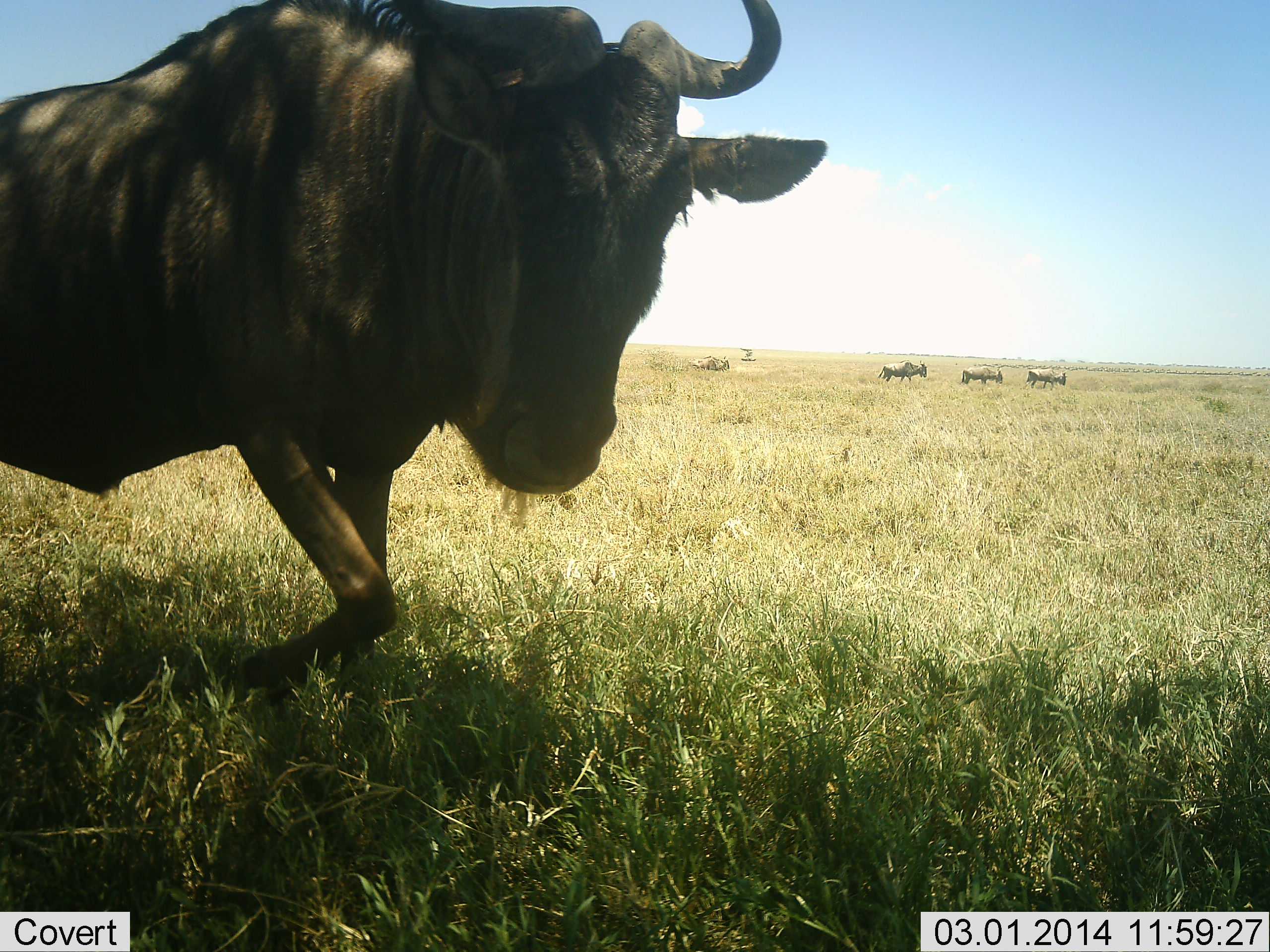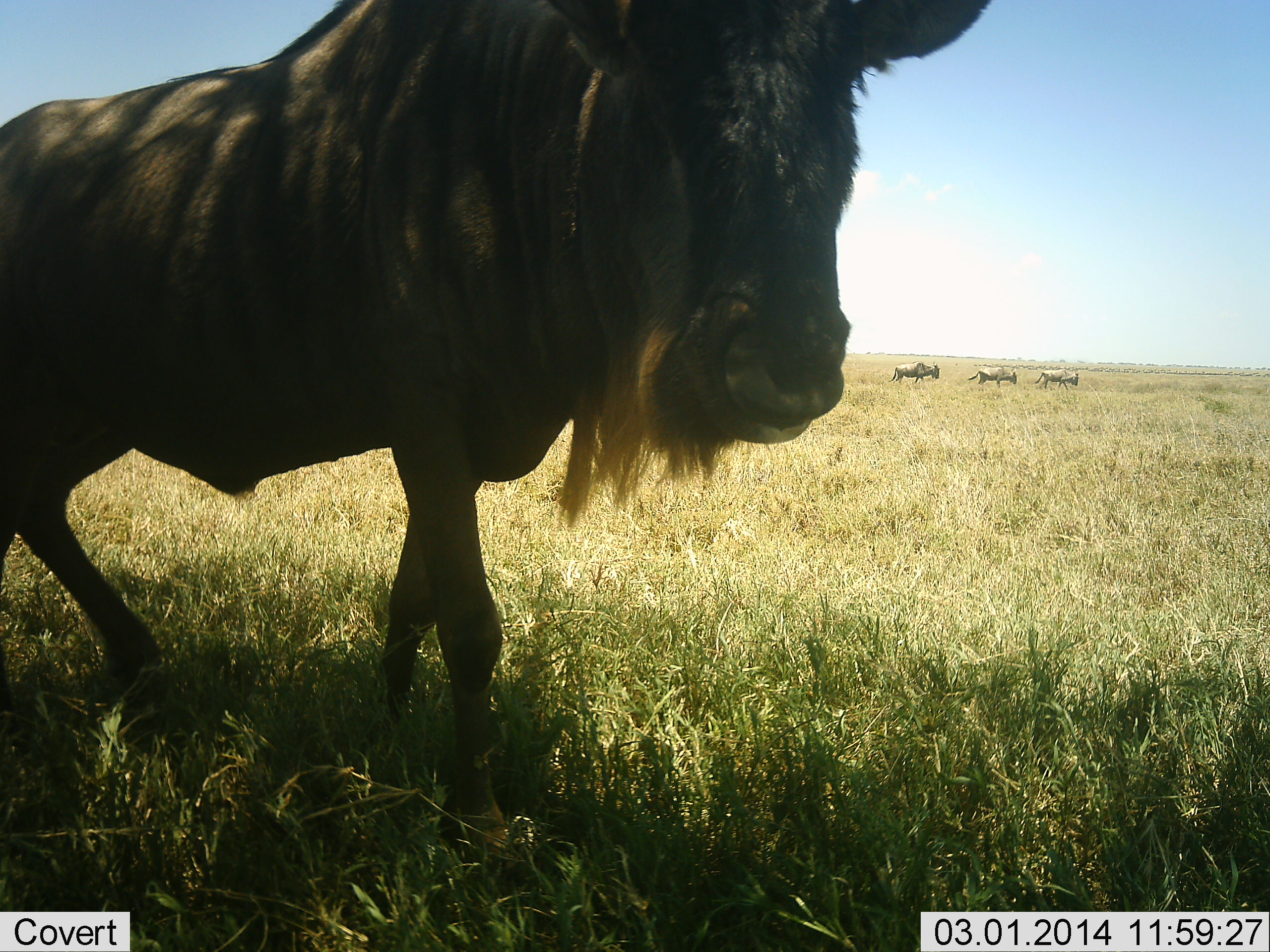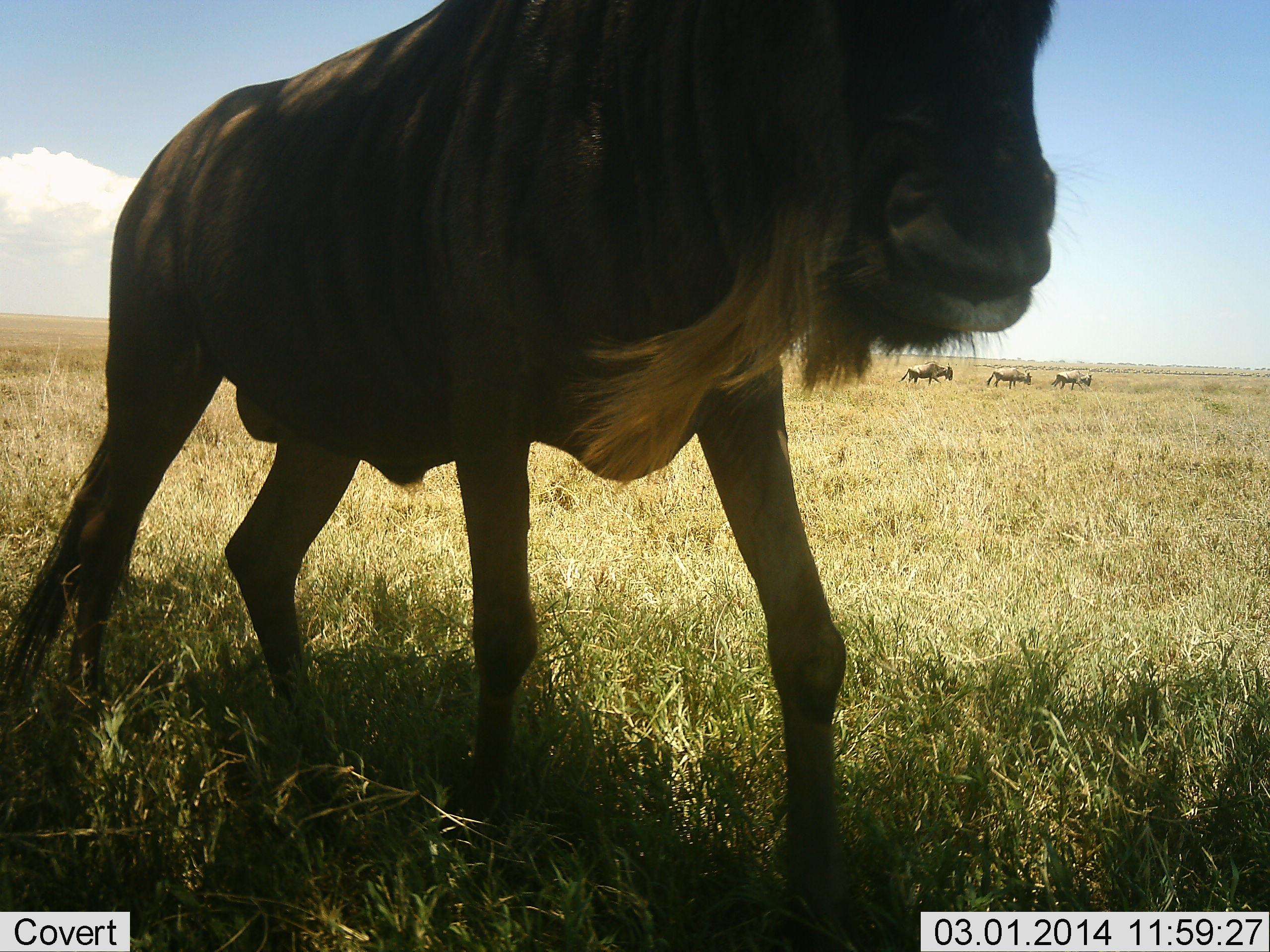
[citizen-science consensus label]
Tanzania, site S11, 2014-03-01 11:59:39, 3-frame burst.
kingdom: Animalia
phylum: Chordata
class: Mammalia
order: Artiodactyla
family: Bovidae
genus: Connochaetes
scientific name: Connochaetes taurinus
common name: blue wildebeest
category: wildebeest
Wildebeest (blue wildebeest) (Connochaetes taurinus), count 1. Behavior (volunteer vote fractions): standing 30%, resting 0%, moving 80%, interacting 10%. Young present (vote fraction): 0%. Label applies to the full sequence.